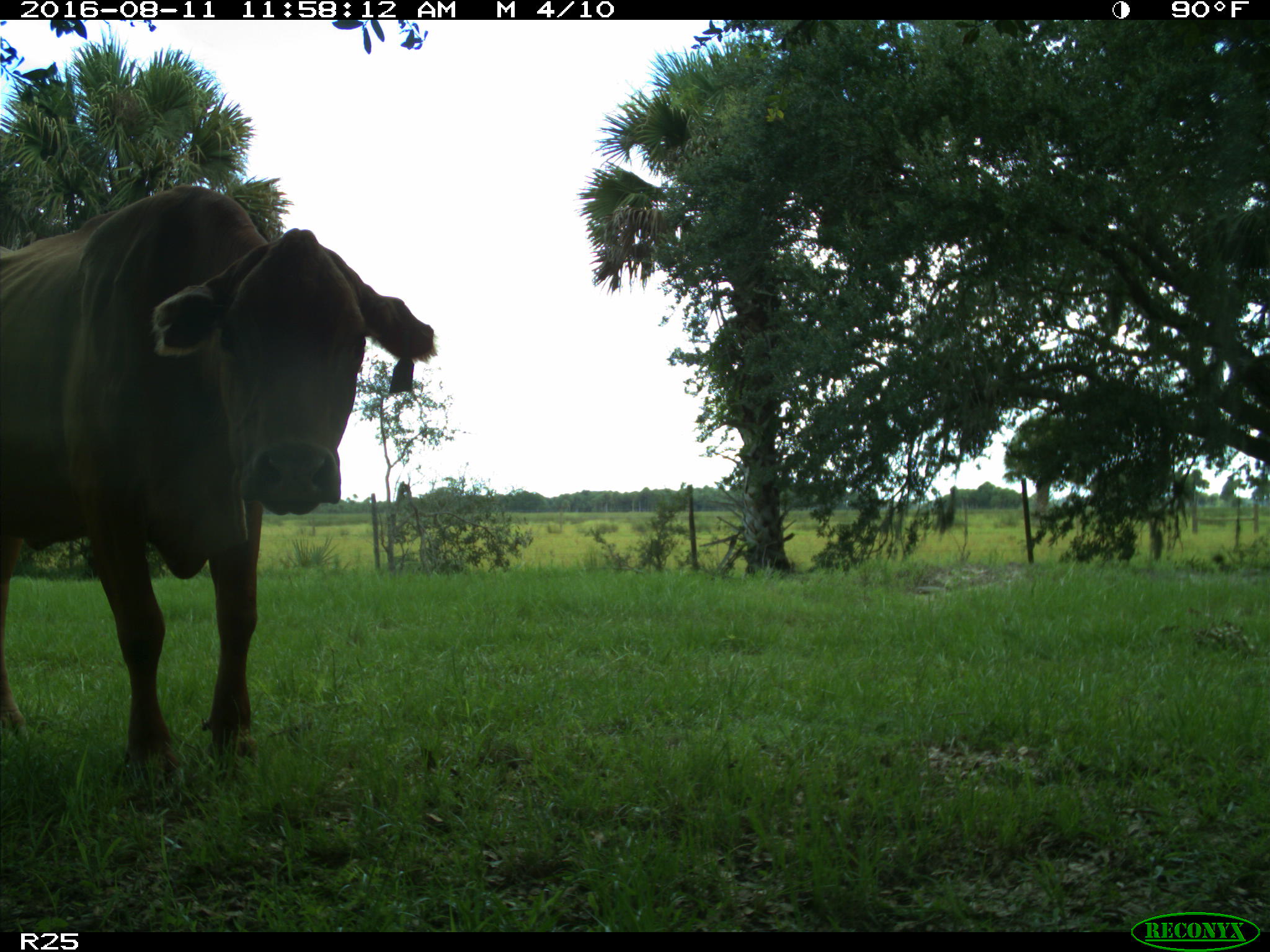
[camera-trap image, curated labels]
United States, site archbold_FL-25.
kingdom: Animalia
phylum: Chordata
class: Mammalia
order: Artiodactyla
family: Bovidae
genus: Bos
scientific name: Bos taurus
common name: domestic cow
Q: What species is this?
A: Bos taurus (domestic cow).